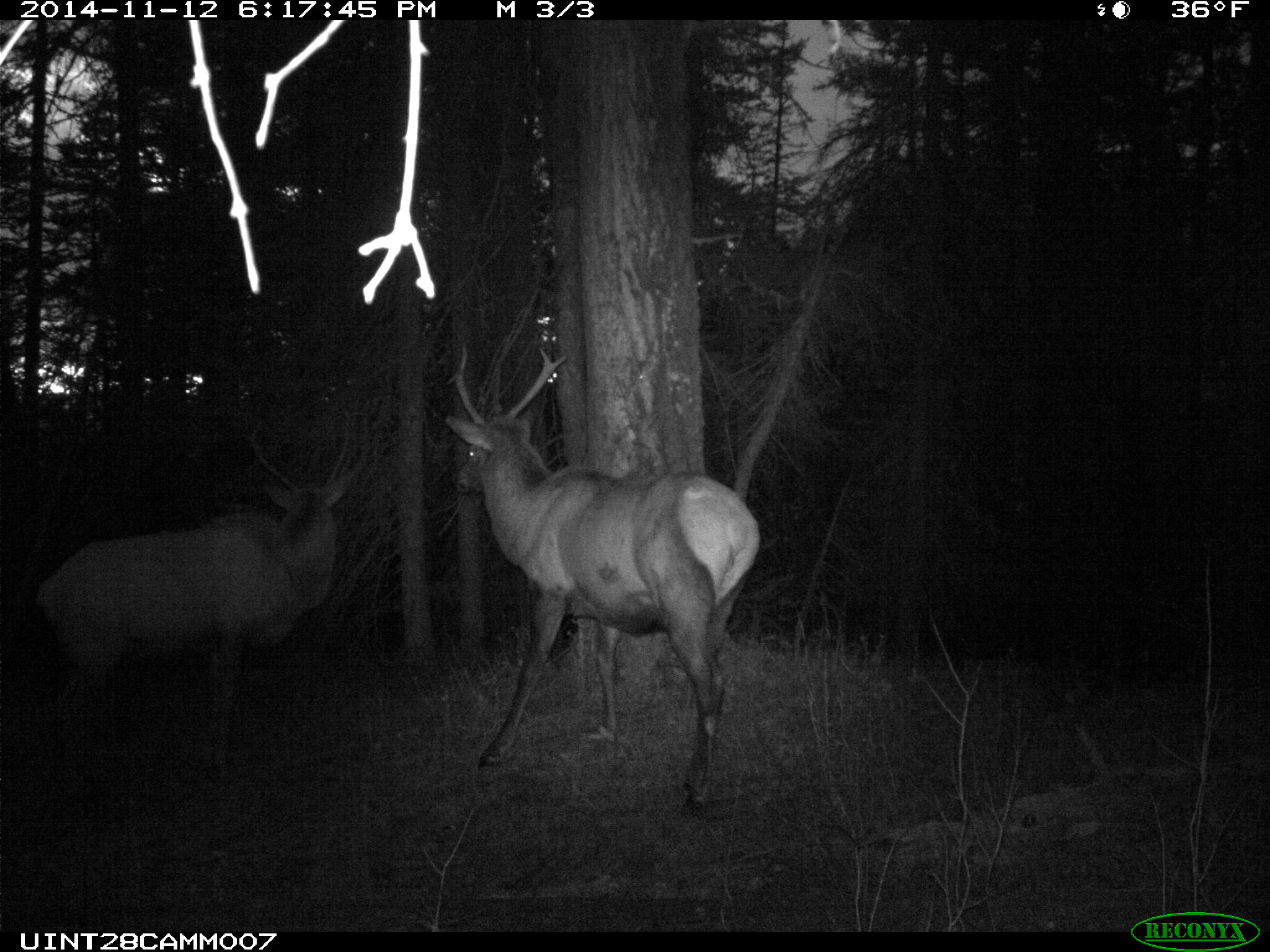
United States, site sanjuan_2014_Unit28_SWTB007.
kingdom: Animalia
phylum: Chordata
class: Mammalia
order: Artiodactyla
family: Cervidae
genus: Cervus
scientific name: Cervus elaphus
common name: red deer